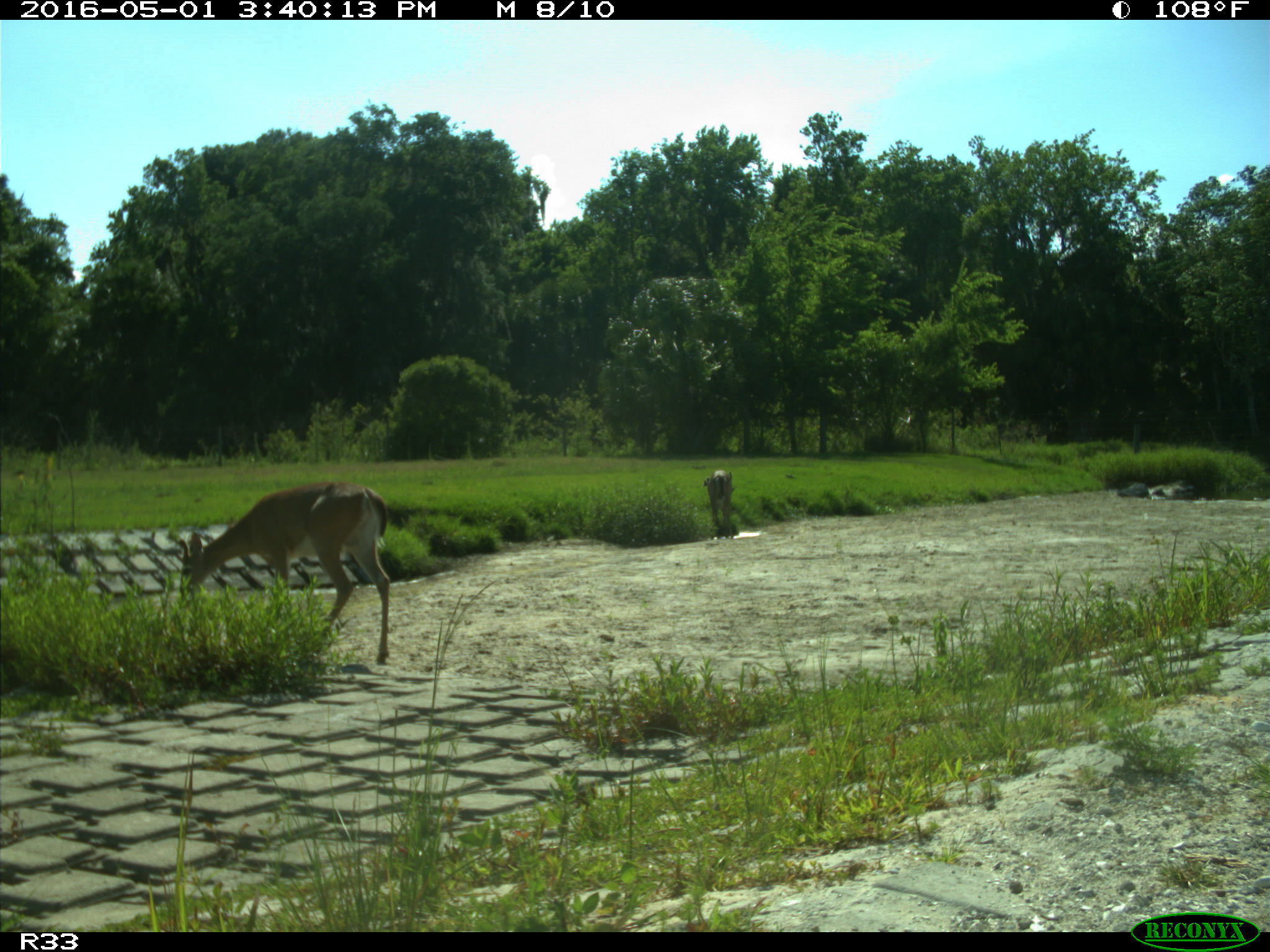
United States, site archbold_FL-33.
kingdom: Animalia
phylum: Chordata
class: Mammalia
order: Artiodactyla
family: Cervidae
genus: Odocoileus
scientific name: Odocoileus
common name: deer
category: unidentified deer